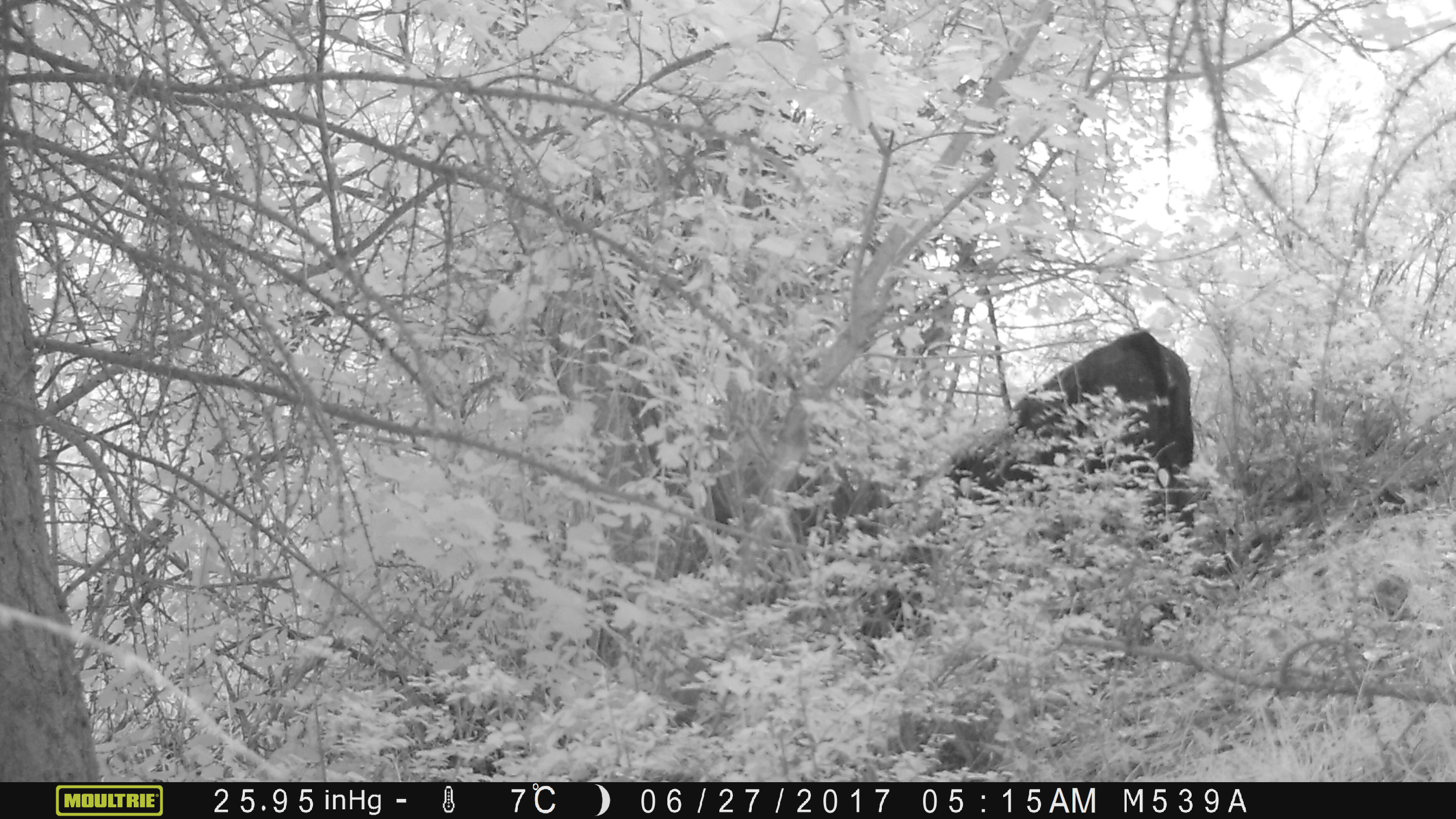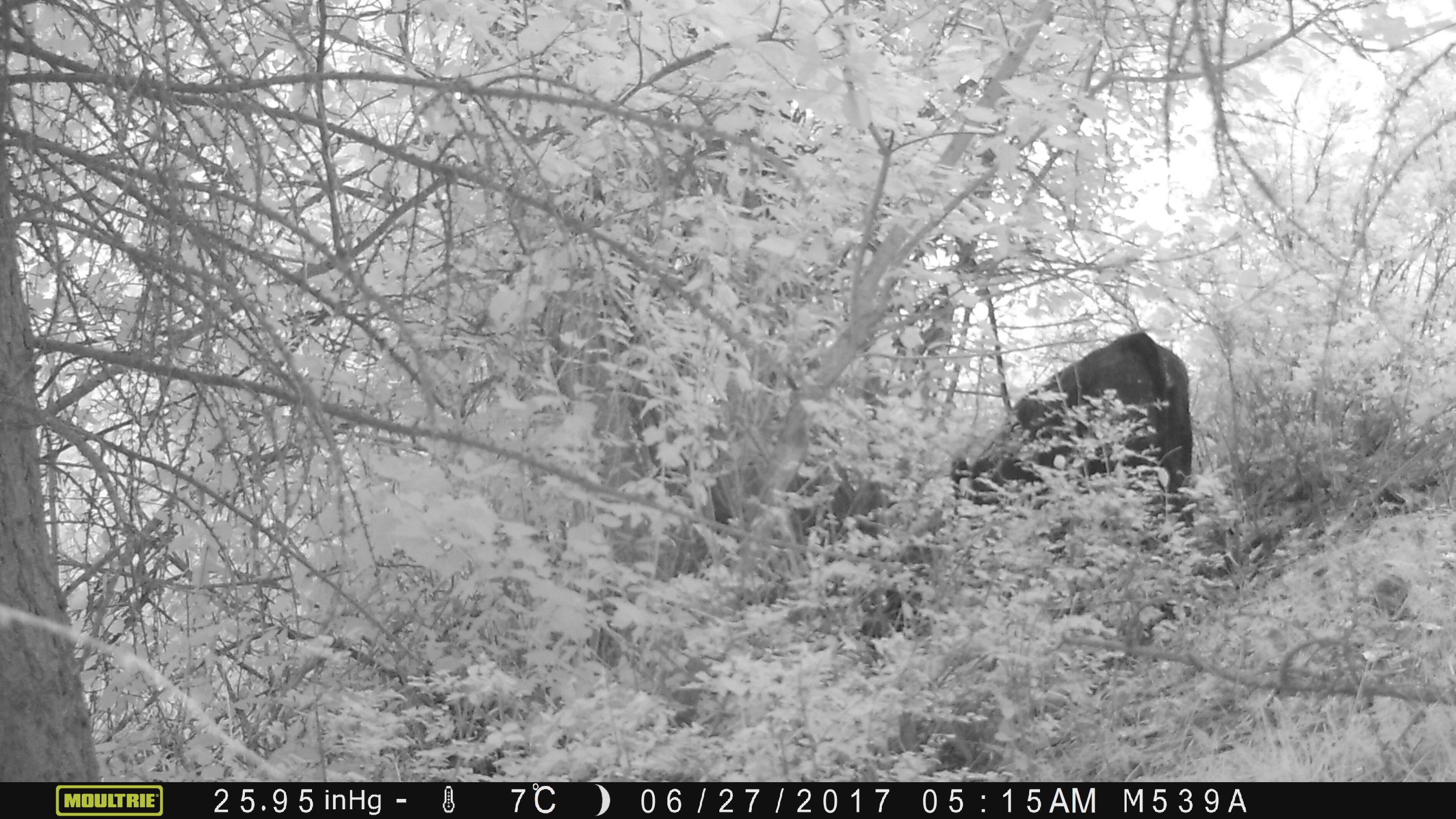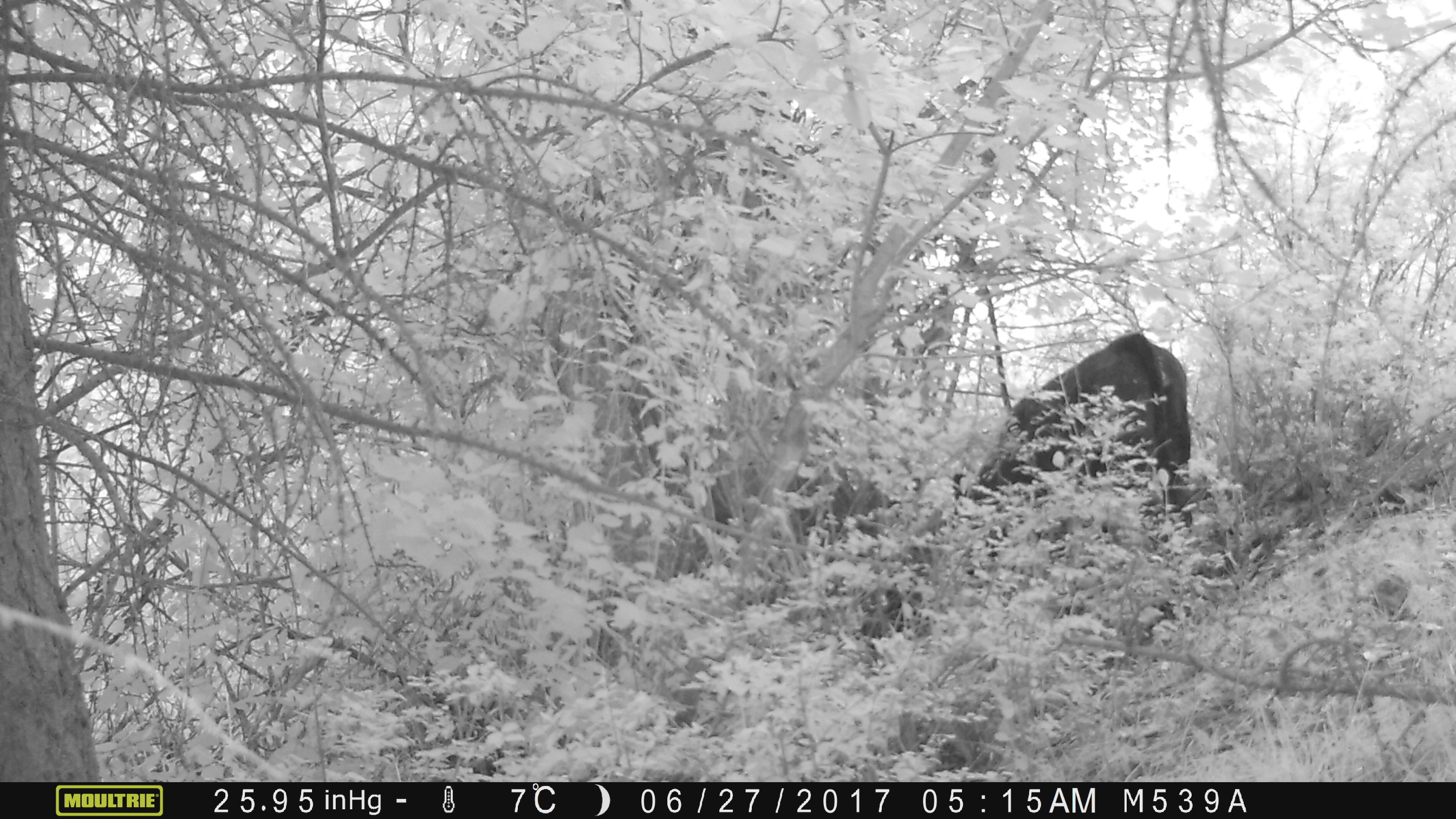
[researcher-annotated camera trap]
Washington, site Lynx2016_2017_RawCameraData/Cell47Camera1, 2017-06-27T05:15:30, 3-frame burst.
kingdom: Animalia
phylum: Chordata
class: Mammalia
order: Artiodactyla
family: Bovidae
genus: Bos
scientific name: Bos taurus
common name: domestic cattle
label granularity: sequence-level